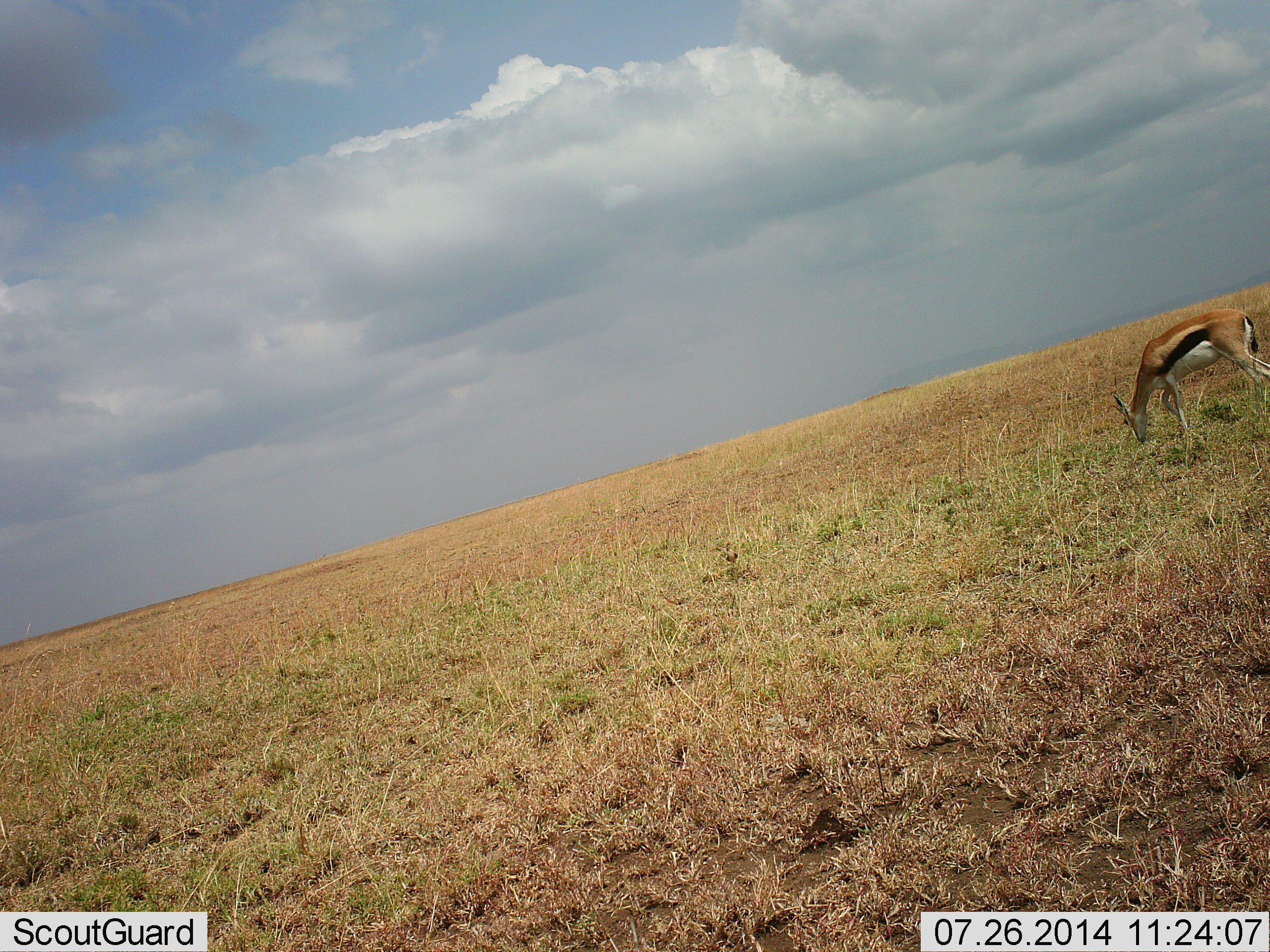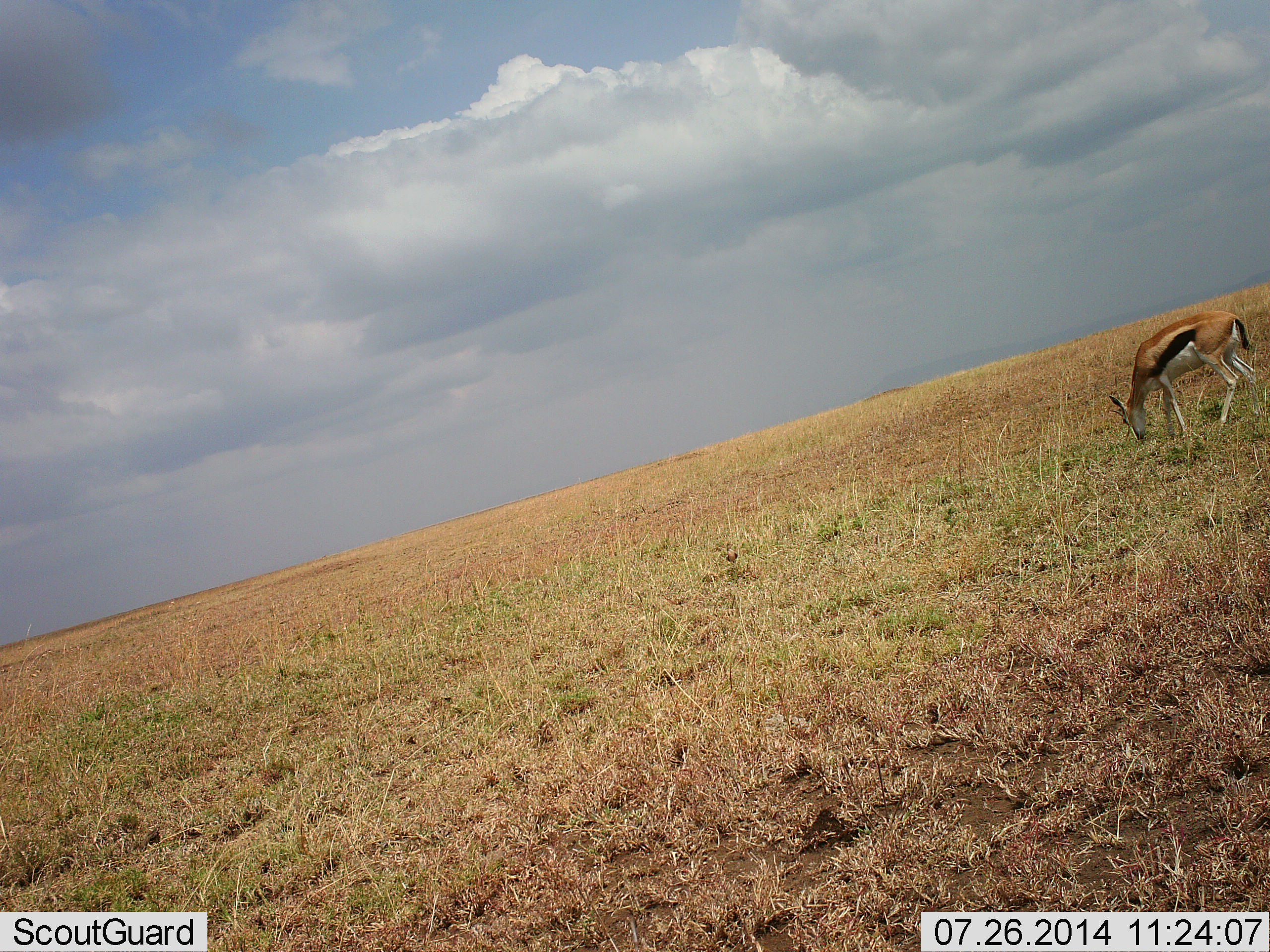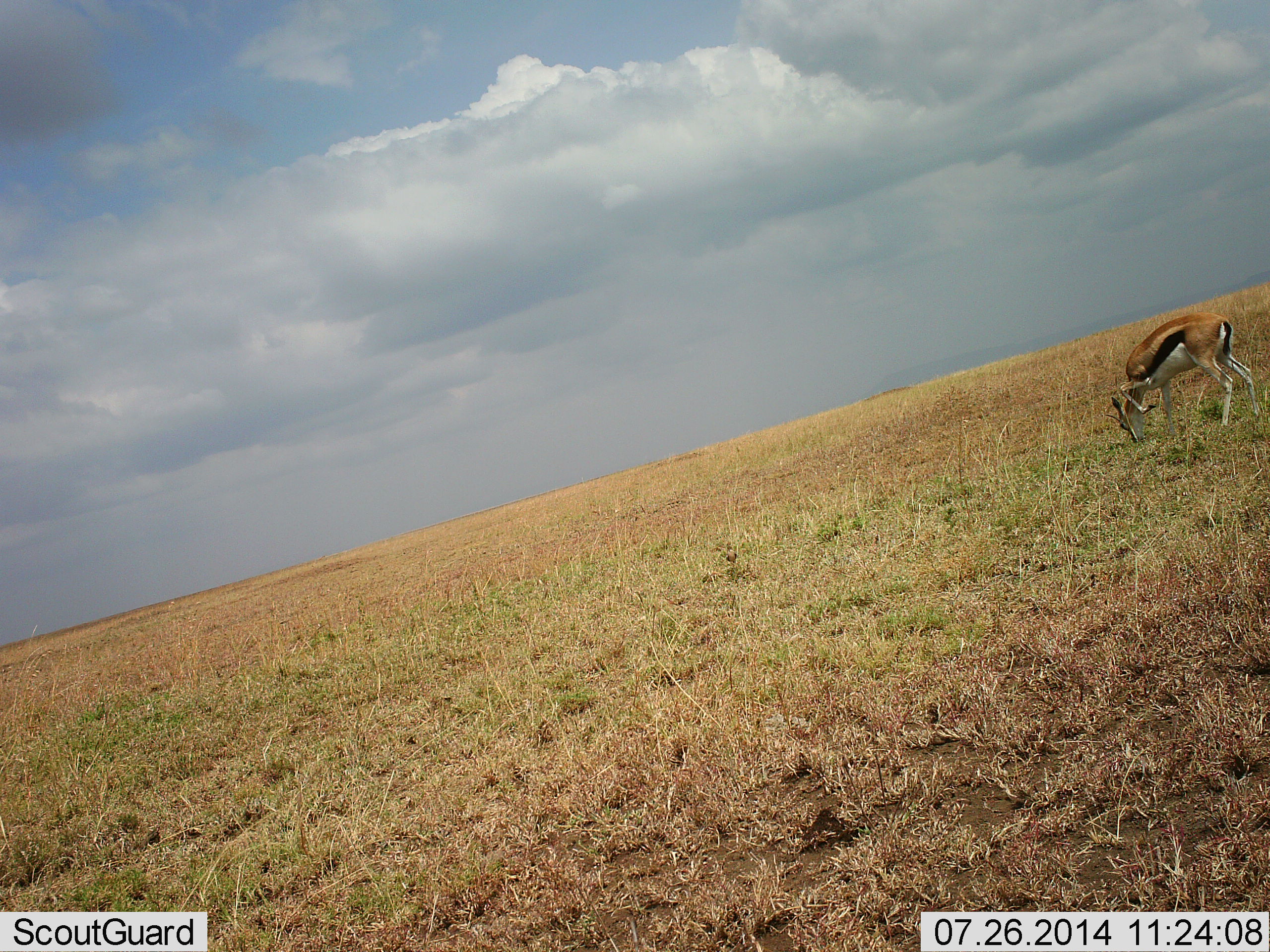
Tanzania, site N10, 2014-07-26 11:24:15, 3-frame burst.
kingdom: Animalia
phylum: Chordata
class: Mammalia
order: Artiodactyla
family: Bovidae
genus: Eudorcas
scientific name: Eudorcas thomsonii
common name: thomson's gazelle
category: gazellethomsons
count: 1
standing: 10%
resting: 0%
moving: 0%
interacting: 0%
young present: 0%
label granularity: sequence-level